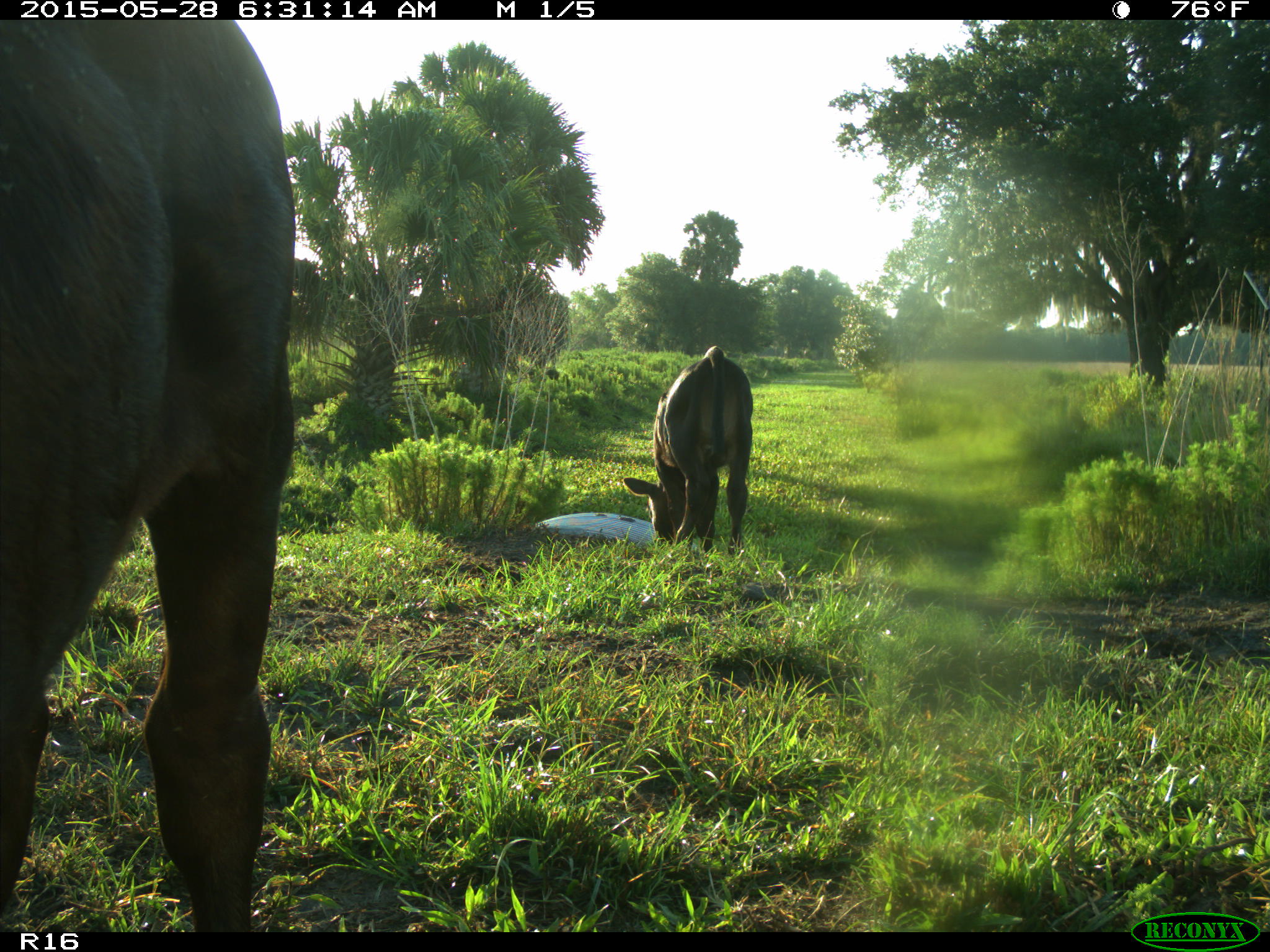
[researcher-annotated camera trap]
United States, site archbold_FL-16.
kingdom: Animalia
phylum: Chordata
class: Mammalia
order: Artiodactyla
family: Bovidae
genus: Bos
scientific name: Bos taurus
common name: domestic cow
Bos taurus (domestic cow).